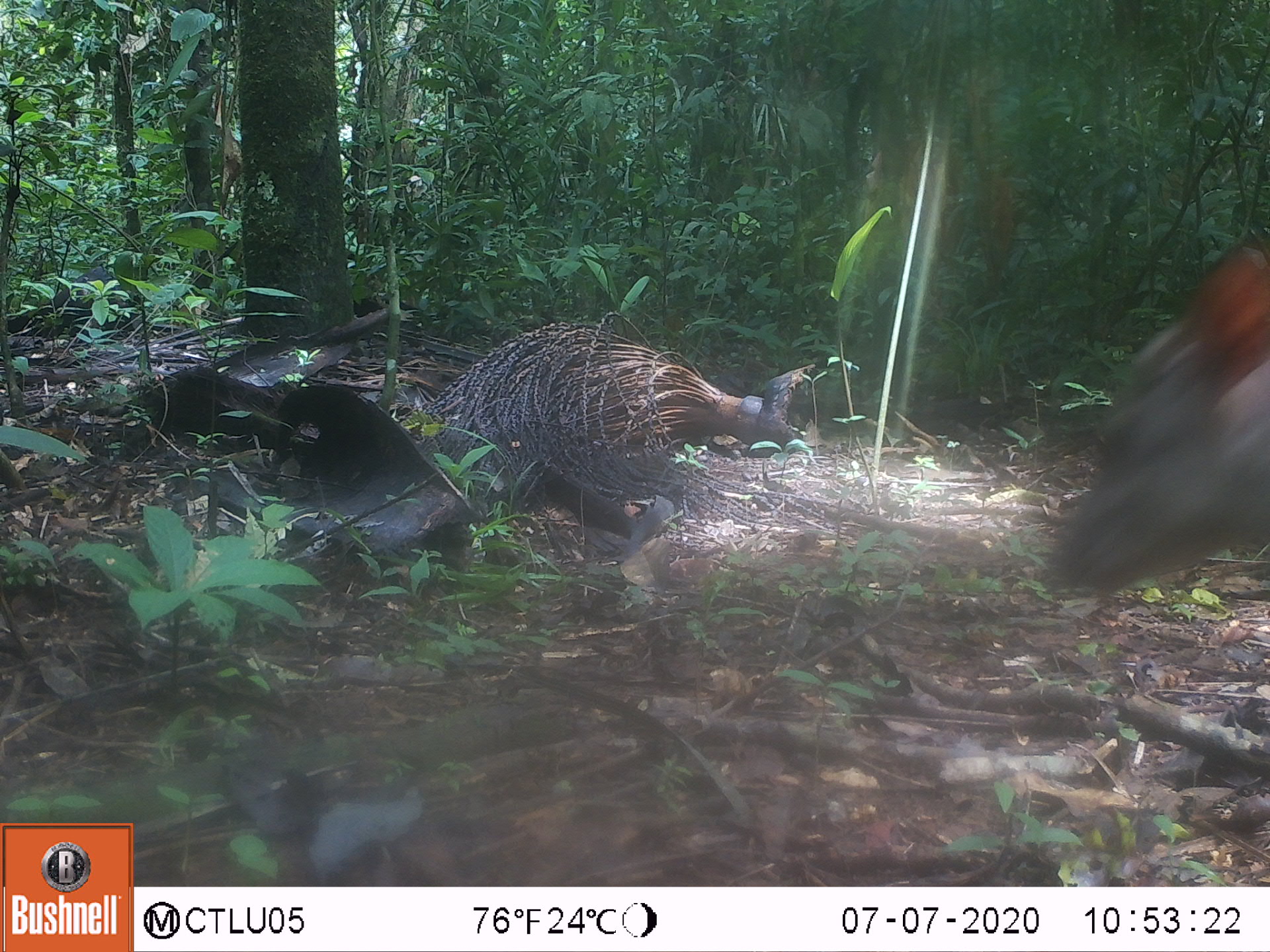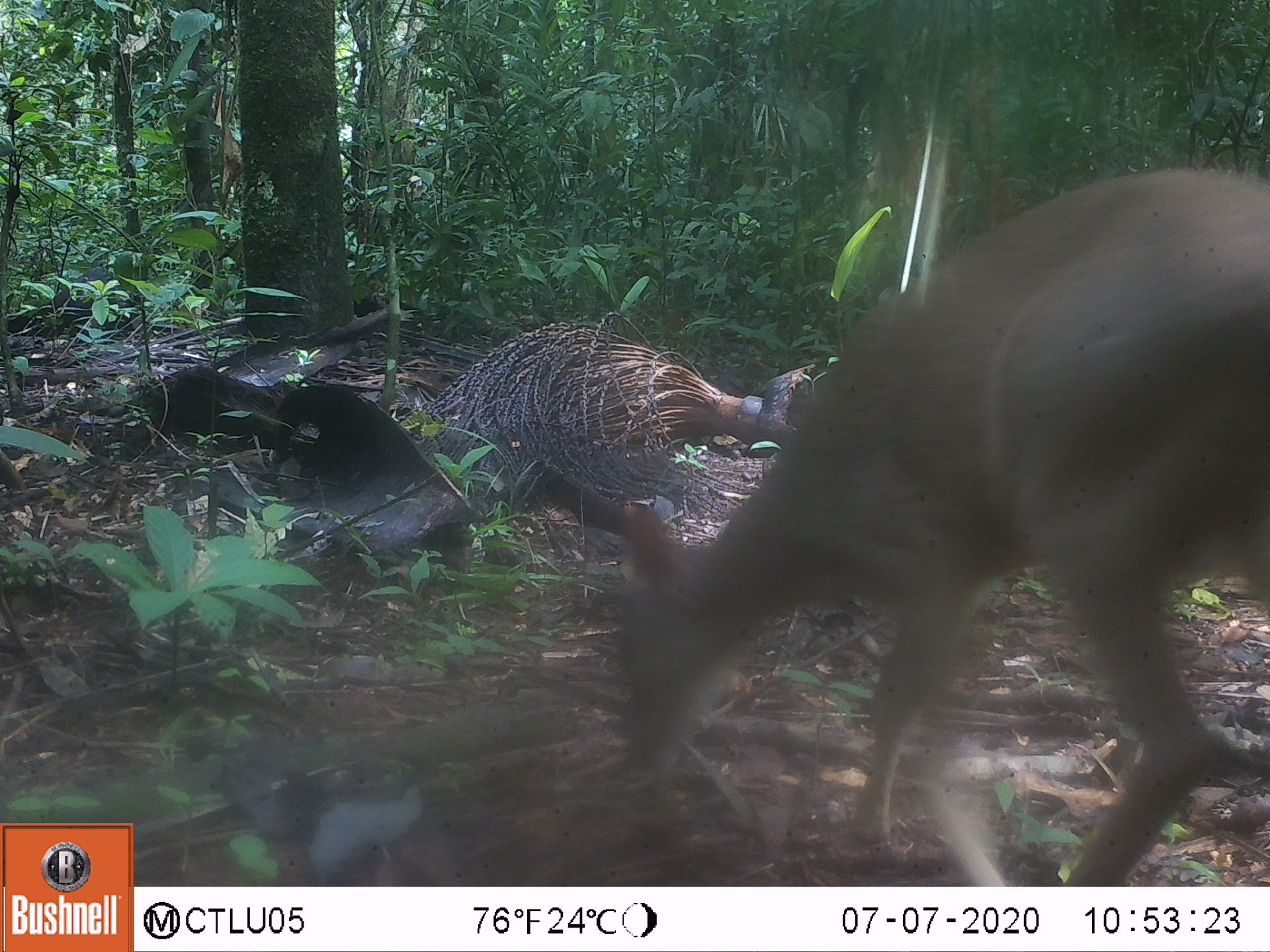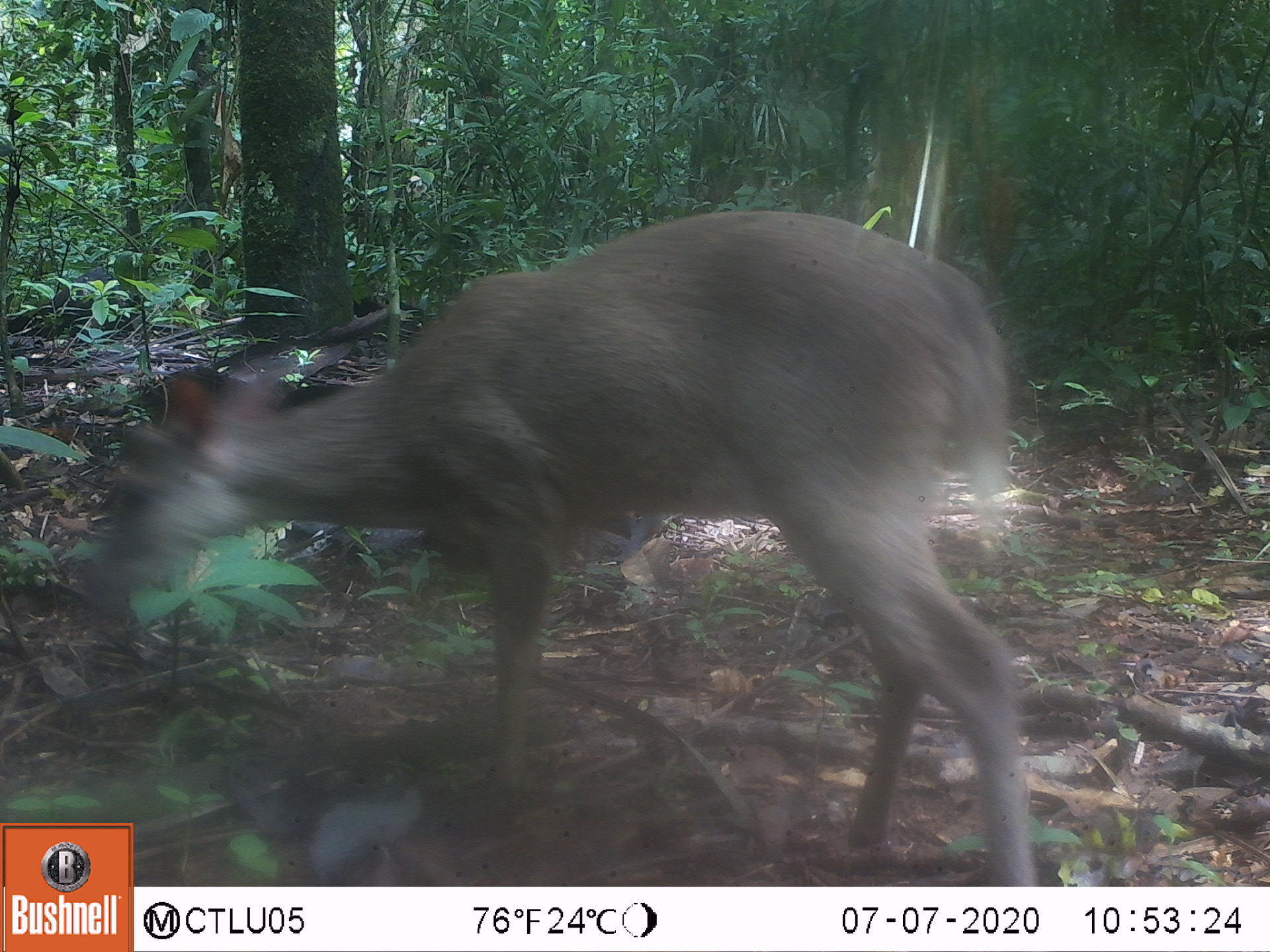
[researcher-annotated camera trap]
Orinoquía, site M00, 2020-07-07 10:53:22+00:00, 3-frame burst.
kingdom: Animalia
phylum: Chordata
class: Mammalia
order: Artiodactyla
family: Cervidae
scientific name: Cervidae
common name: deer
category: unknown cervid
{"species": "unknown cervid (deer) (Cervidae)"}